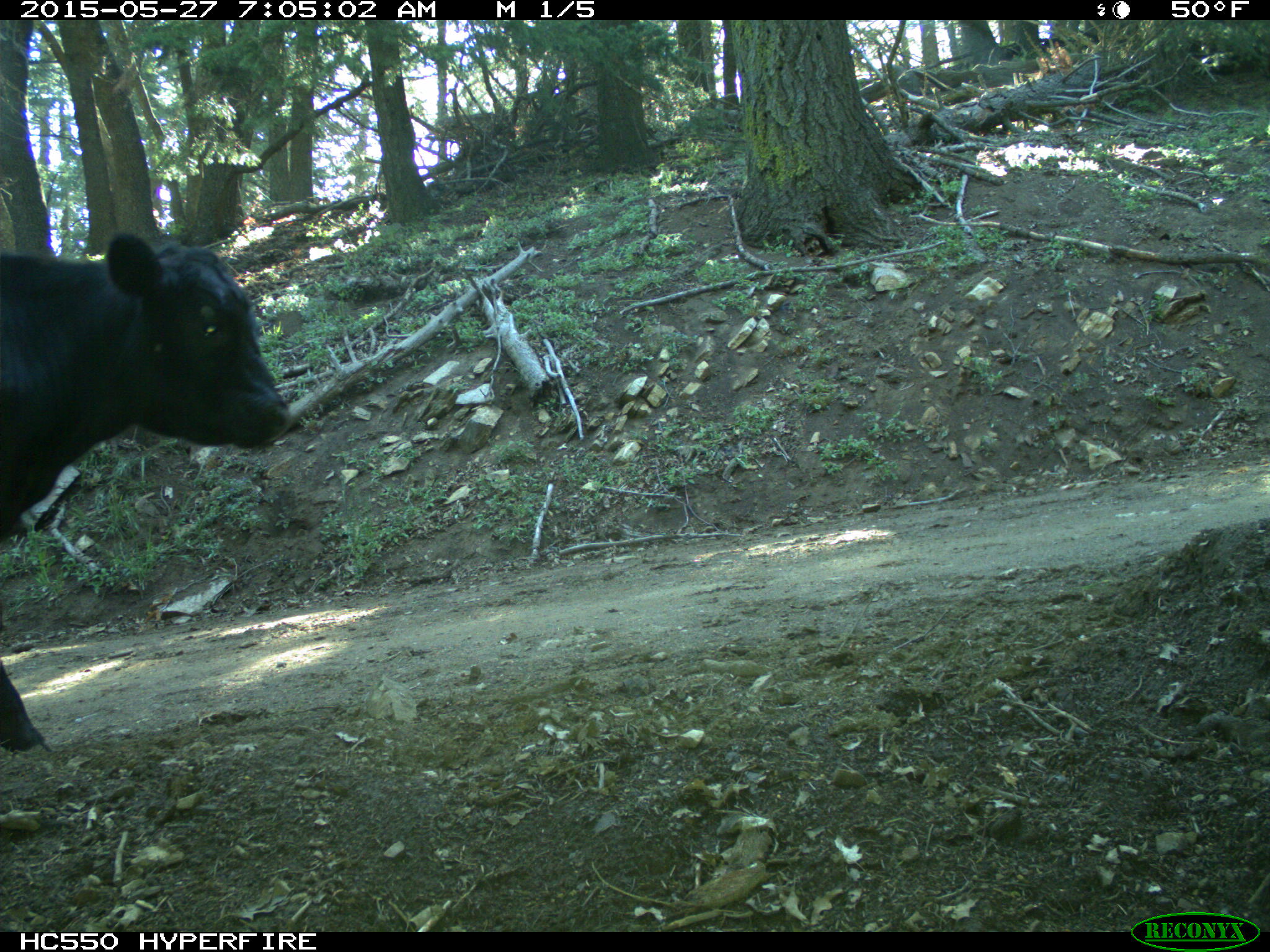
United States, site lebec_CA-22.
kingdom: Animalia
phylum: Chordata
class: Mammalia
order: Artiodactyla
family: Bovidae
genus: Bos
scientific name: Bos taurus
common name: domestic cow